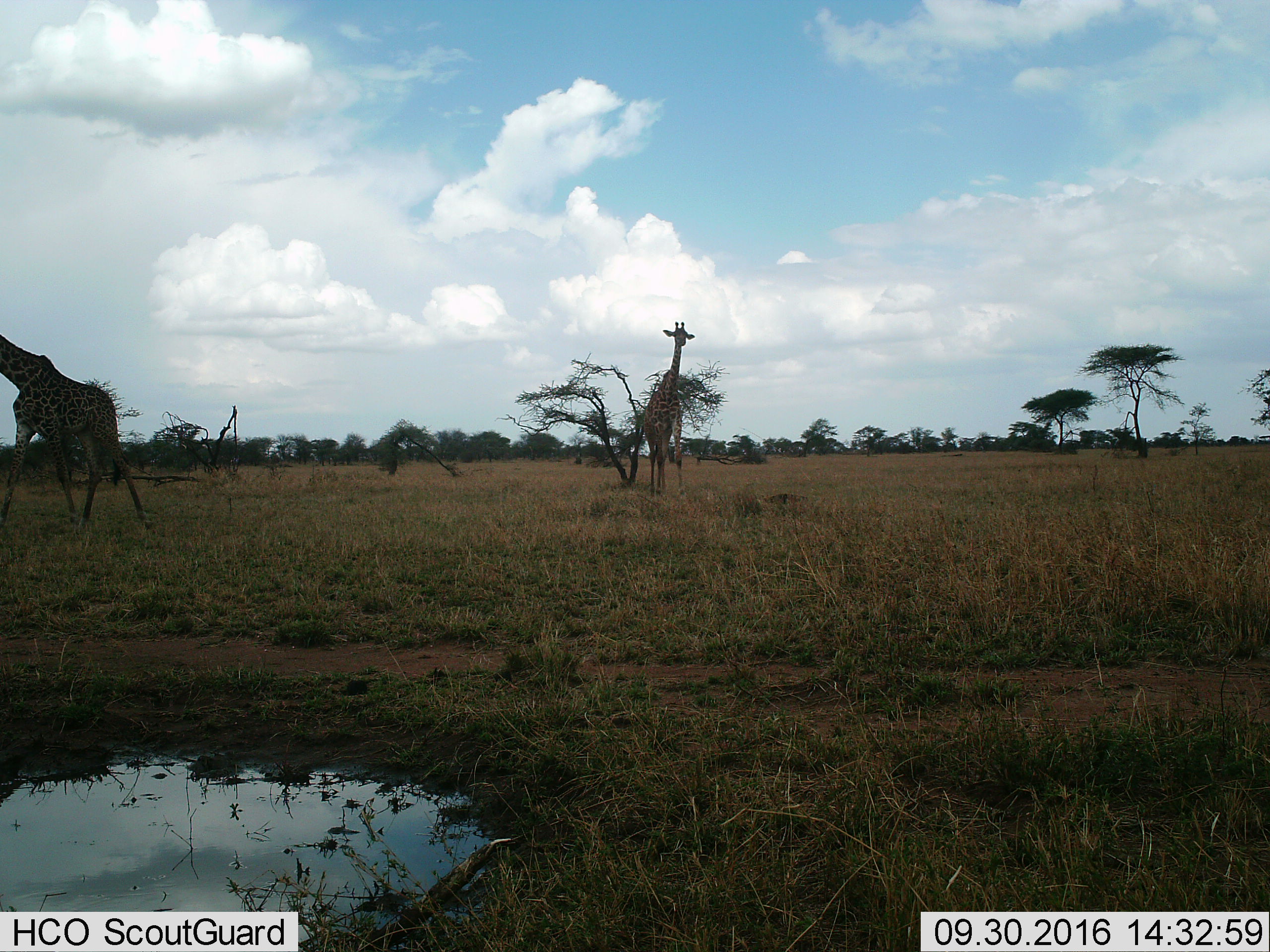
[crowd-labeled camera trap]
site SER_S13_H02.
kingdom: Animalia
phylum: Chordata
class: Mammalia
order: Artiodactyla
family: Giraffidae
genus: Giraffa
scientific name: Giraffa camelopardalis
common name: giraffe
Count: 2.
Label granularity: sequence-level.